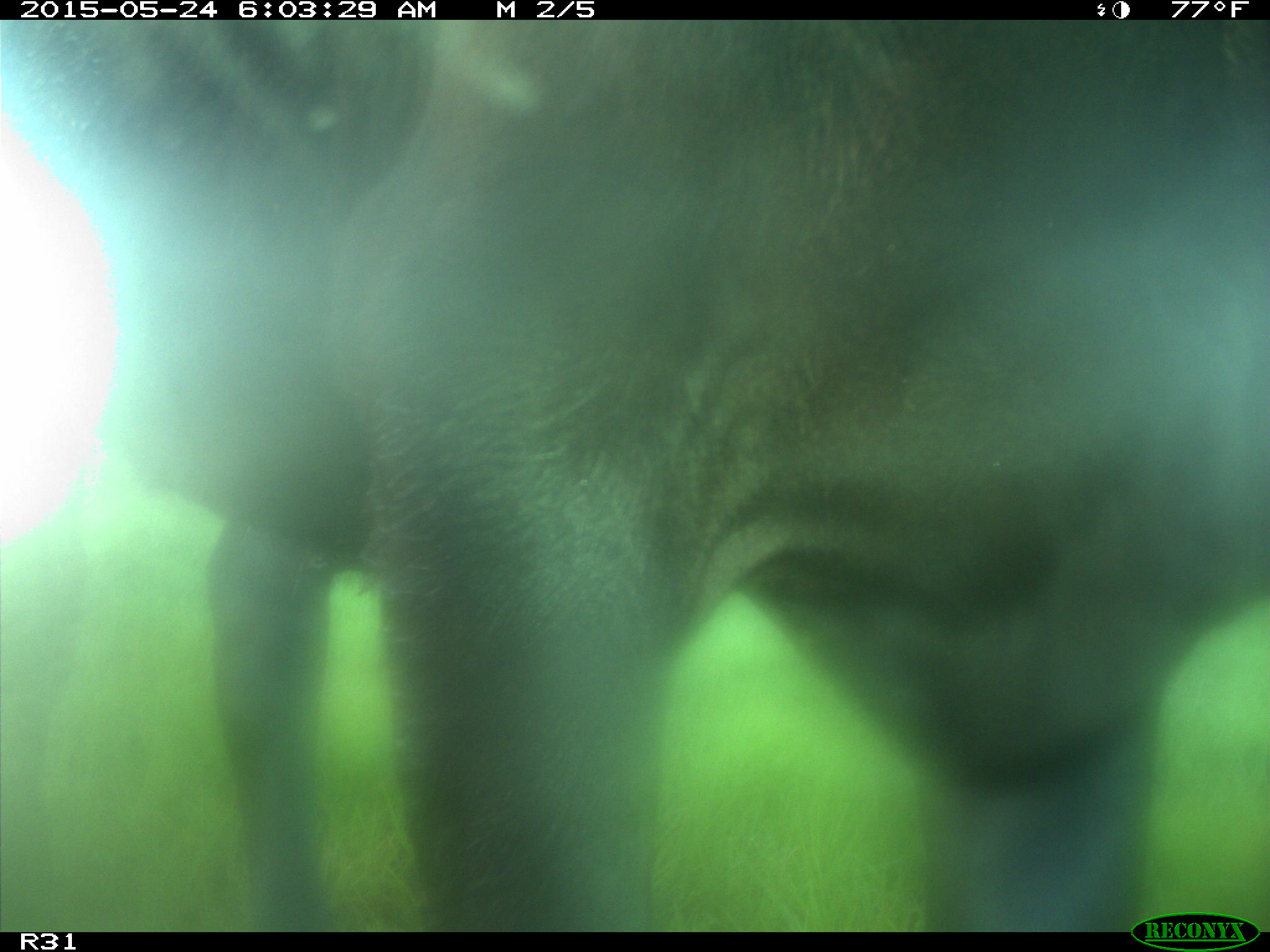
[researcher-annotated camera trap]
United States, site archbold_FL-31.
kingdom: Animalia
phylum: Chordata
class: Mammalia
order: Artiodactyla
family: Bovidae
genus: Bos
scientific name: Bos taurus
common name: domestic cow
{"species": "Bos taurus (domestic cow)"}